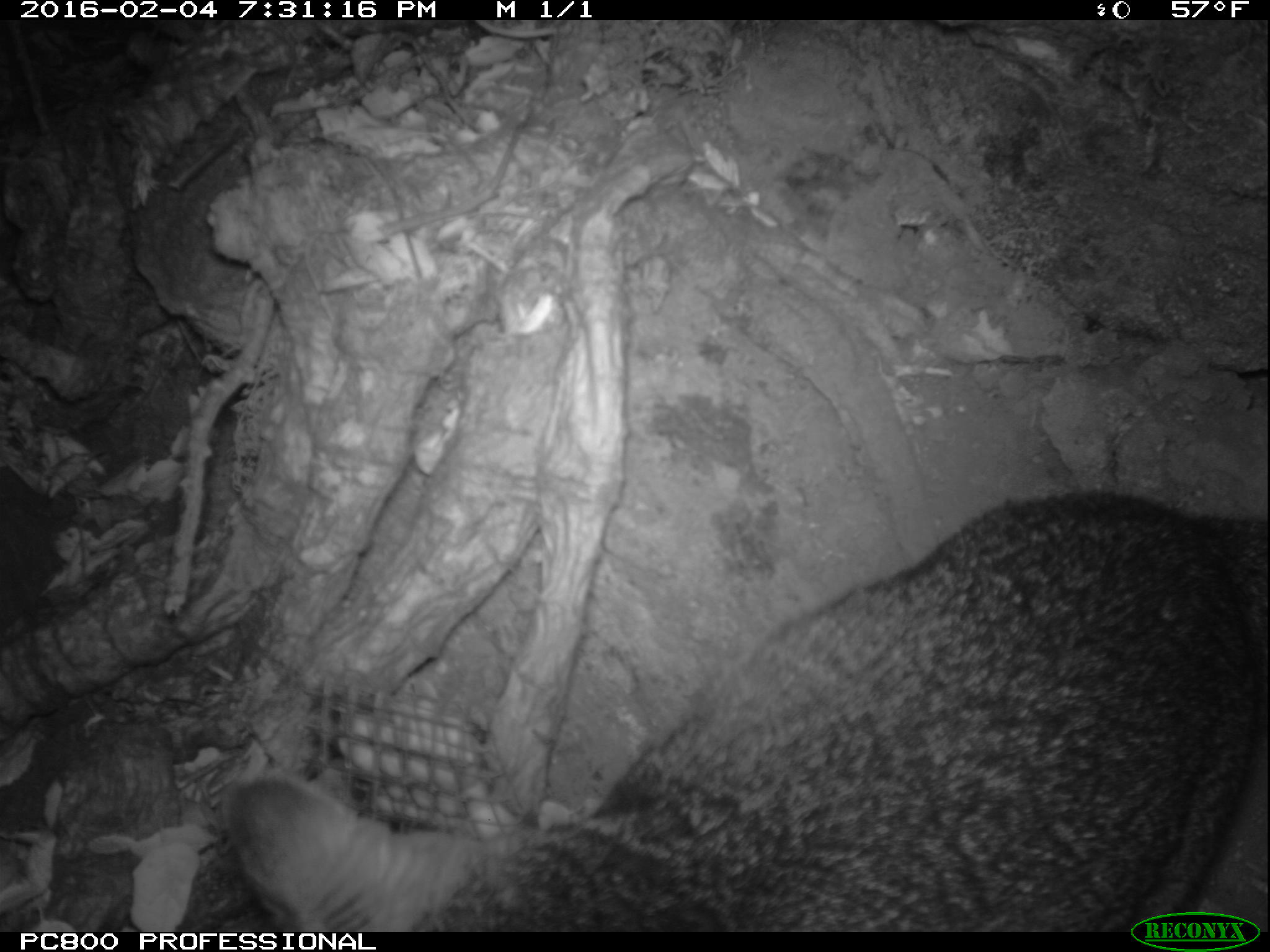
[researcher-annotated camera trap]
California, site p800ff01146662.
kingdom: Animalia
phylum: Chordata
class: Mammalia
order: Carnivora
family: Canidae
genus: Urocyon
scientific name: Urocyon littoralis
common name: island fox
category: fox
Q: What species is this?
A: Fox (island fox) (Urocyon littoralis).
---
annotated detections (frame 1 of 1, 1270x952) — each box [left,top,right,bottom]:
fox: [231,491,1269,930]